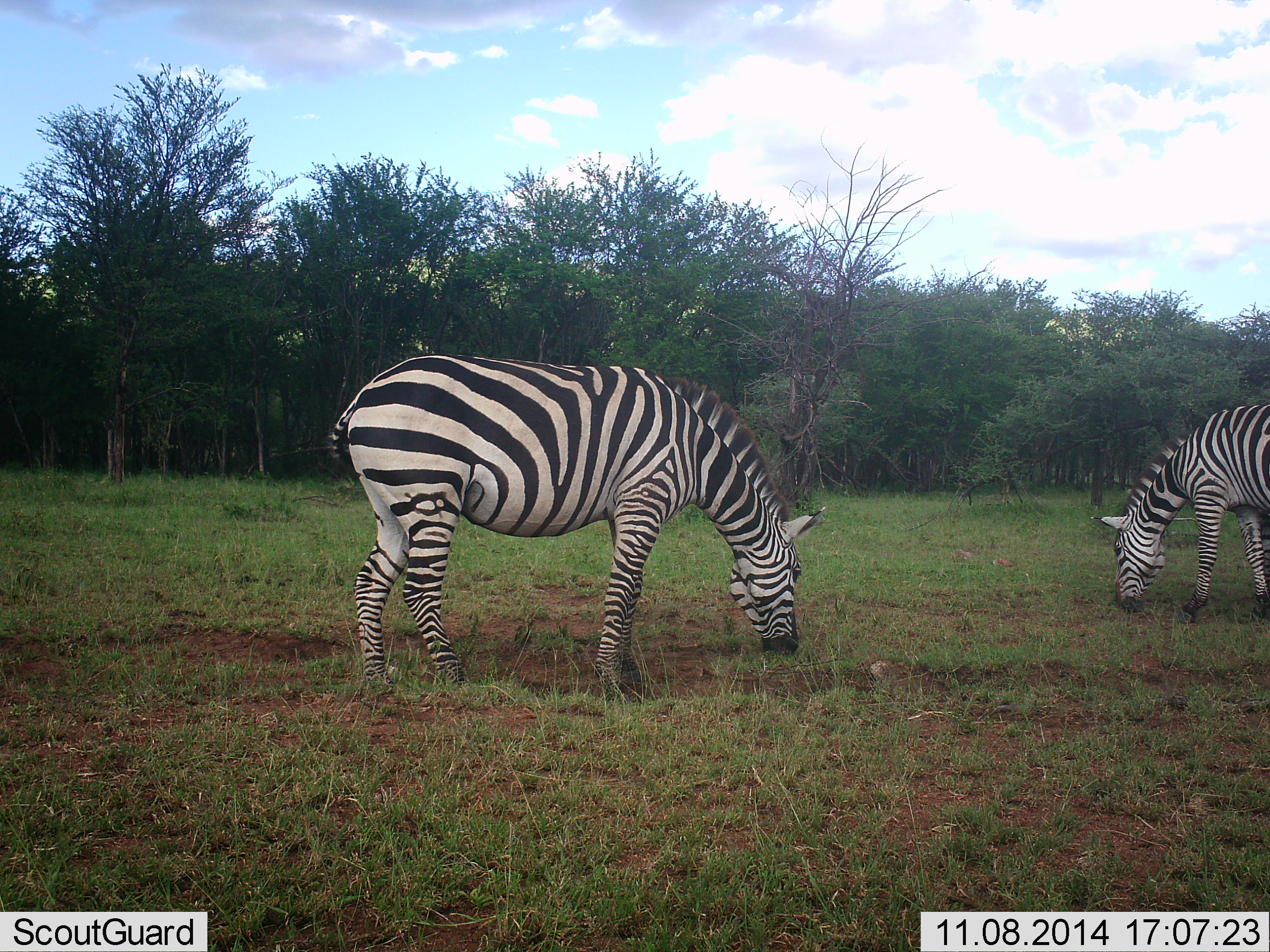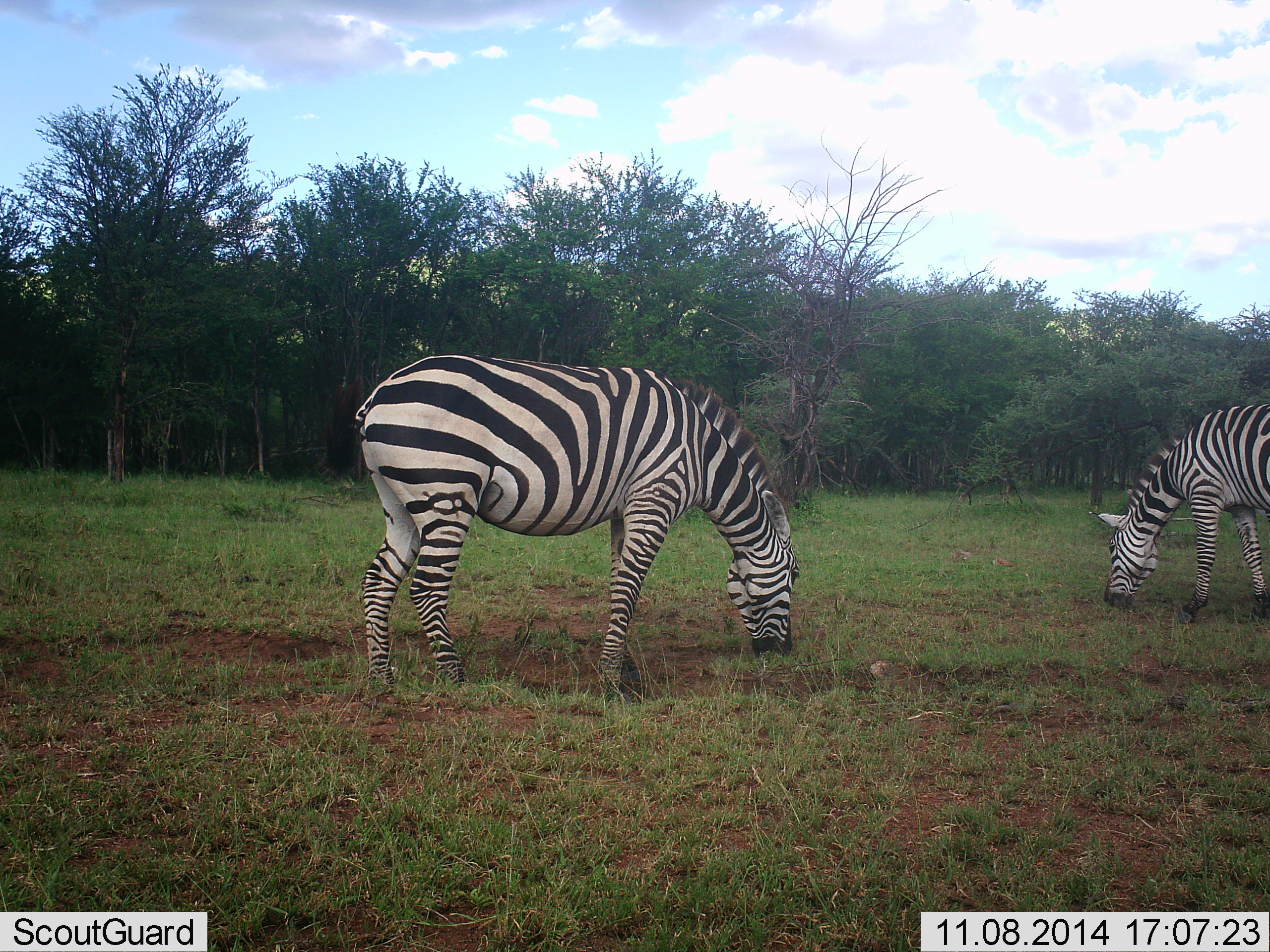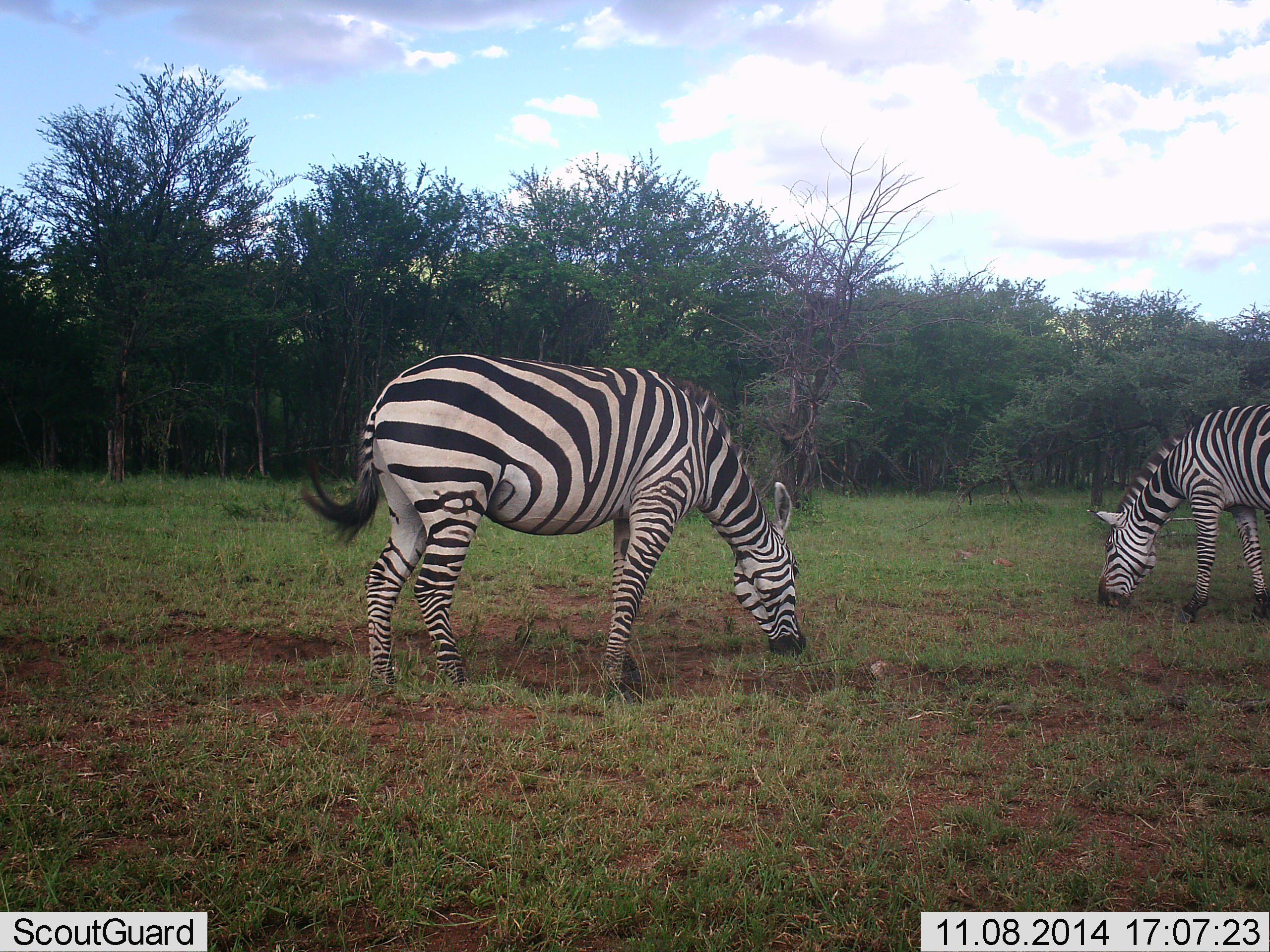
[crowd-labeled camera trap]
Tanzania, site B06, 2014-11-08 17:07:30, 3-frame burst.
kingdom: Animalia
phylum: Chordata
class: Mammalia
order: Perissodactyla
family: Equidae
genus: Equus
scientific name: Equus quagga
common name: plains zebra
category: zebra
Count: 2.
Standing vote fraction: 20%.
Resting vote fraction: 0%.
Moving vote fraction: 0%.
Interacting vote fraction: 0%.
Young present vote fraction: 0%.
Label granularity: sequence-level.